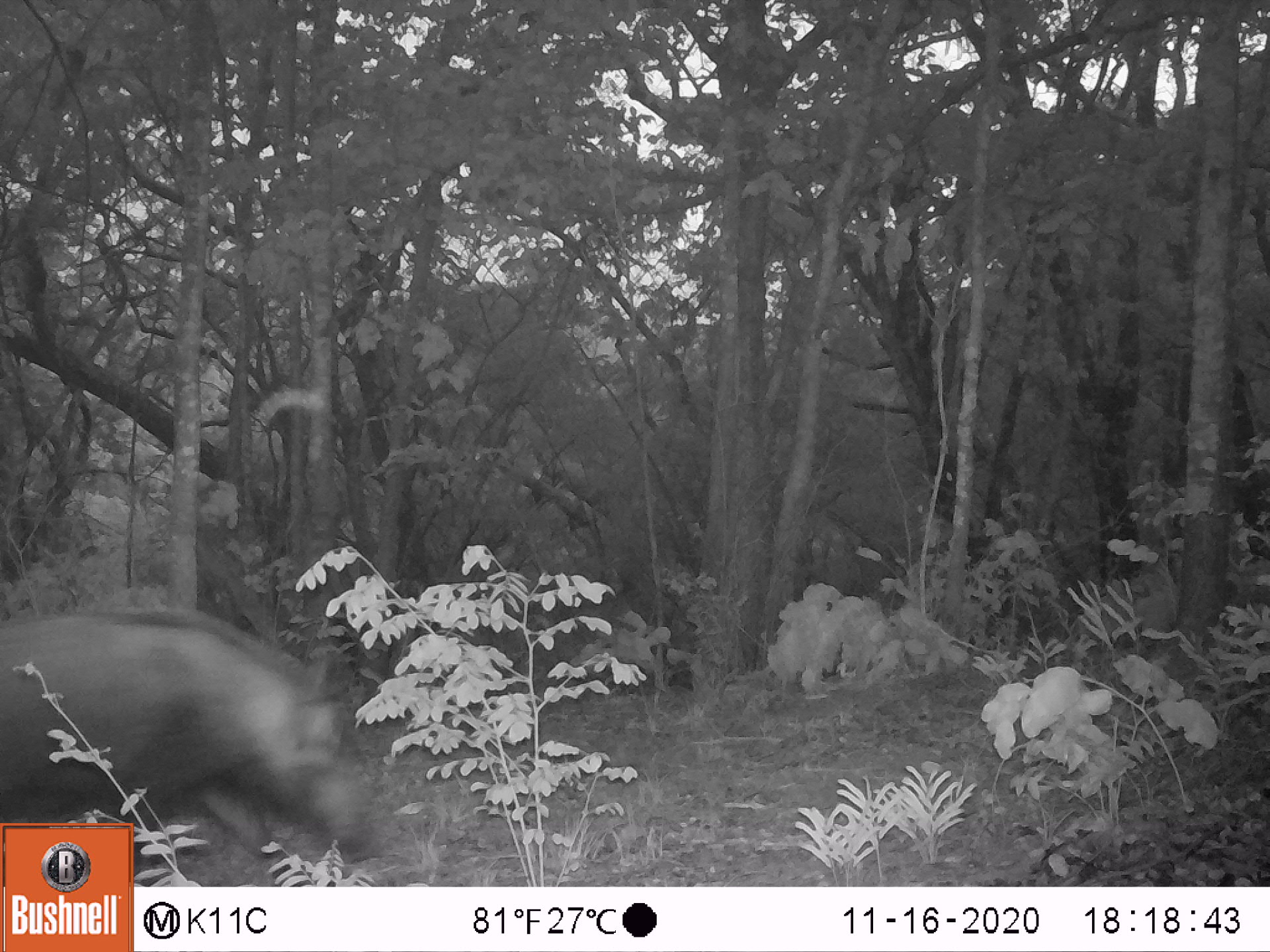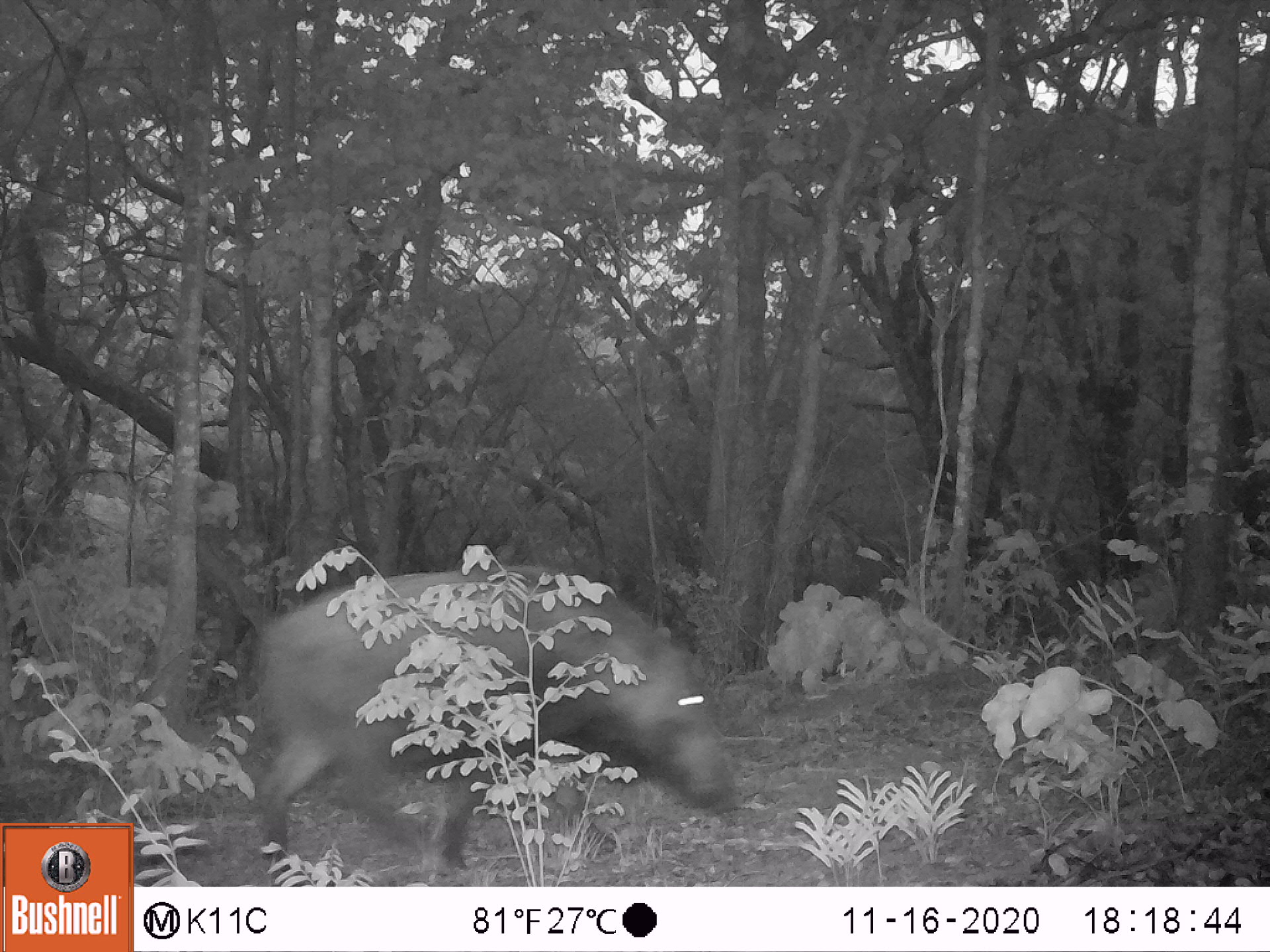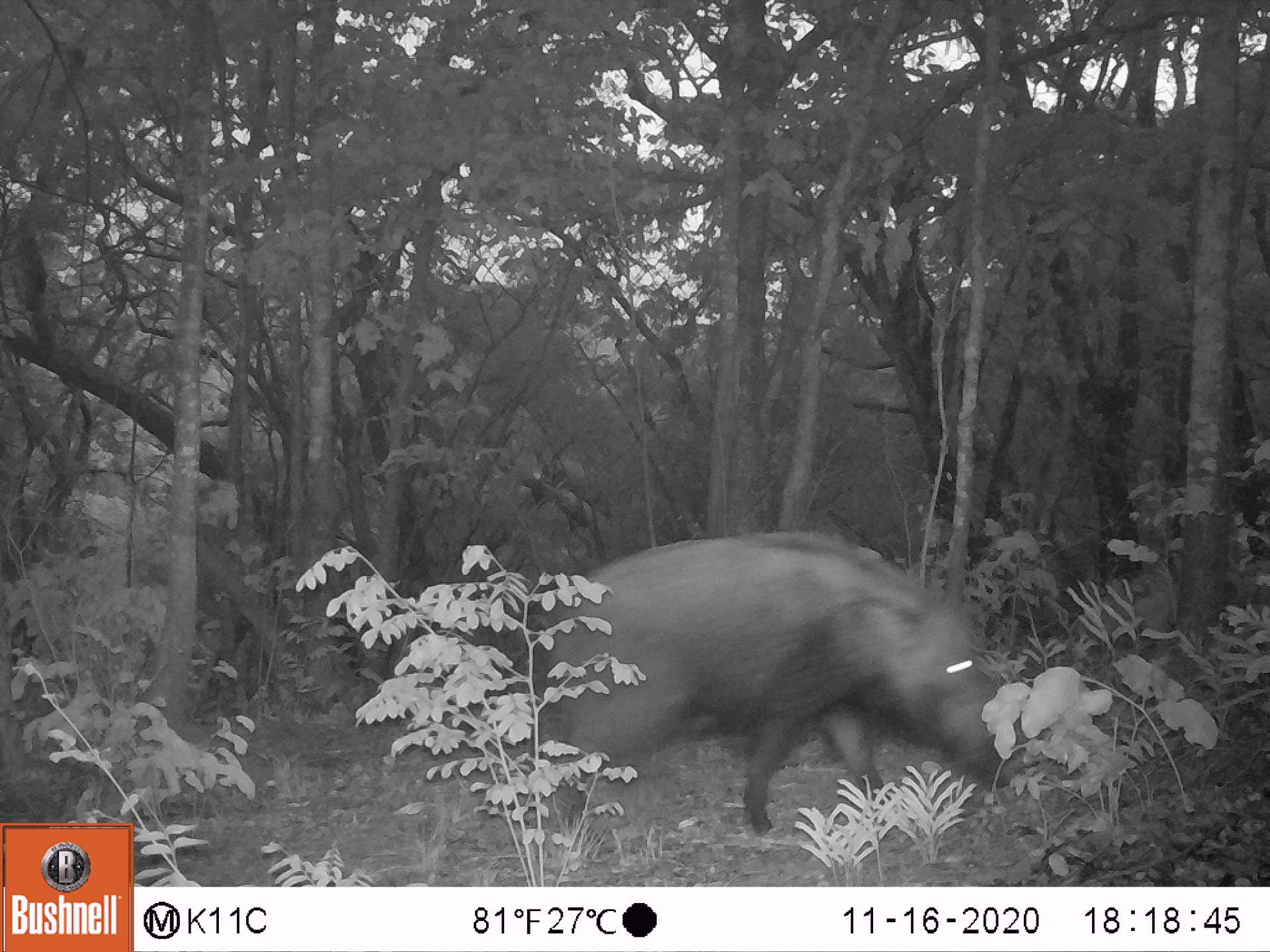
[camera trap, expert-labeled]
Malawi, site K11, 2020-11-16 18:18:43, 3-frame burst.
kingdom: Animalia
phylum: Chordata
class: Mammalia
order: Artiodactyla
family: Suidae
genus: Potamochoerus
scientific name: Potamochoerus larvatus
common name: bushpig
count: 1